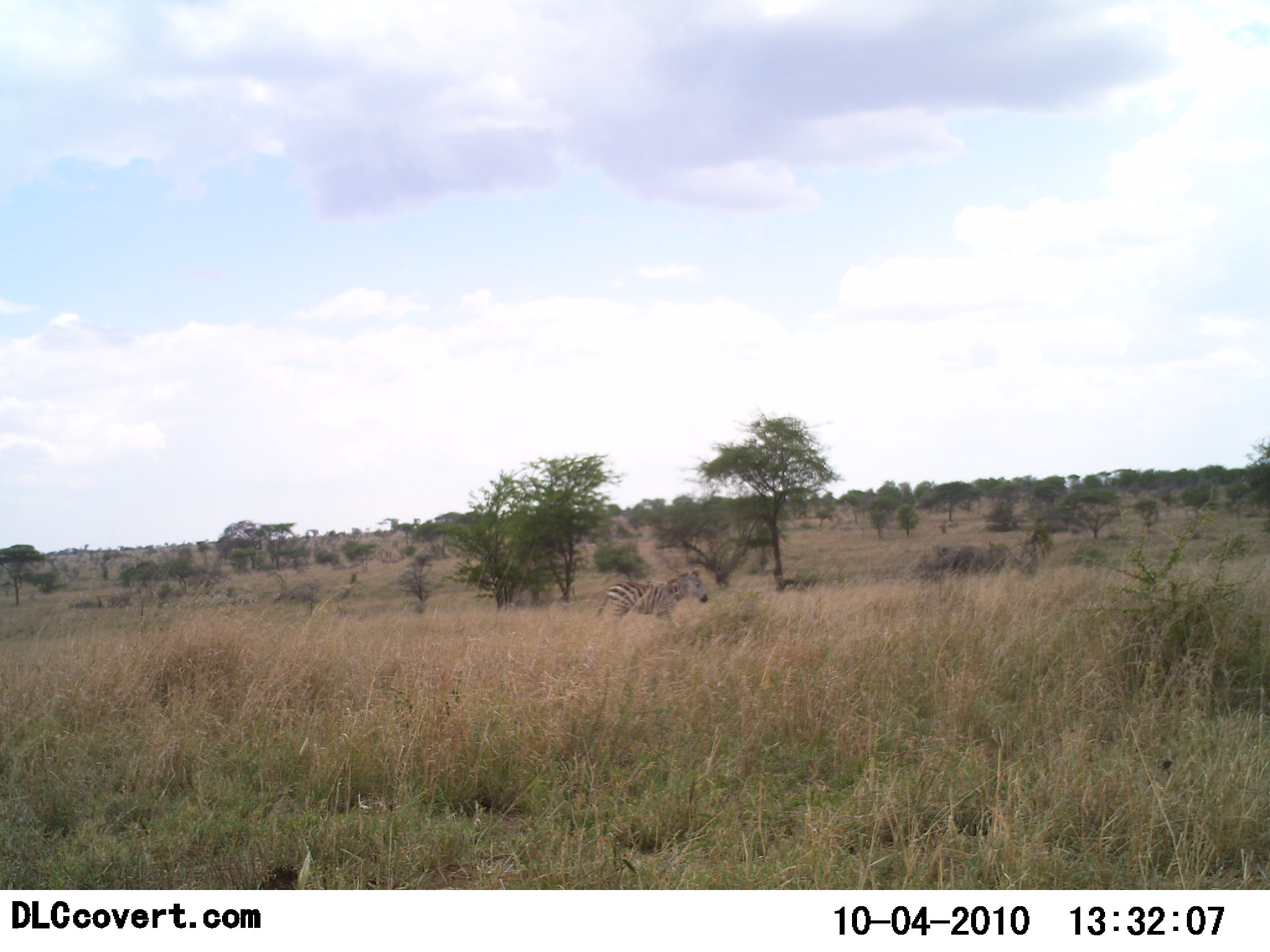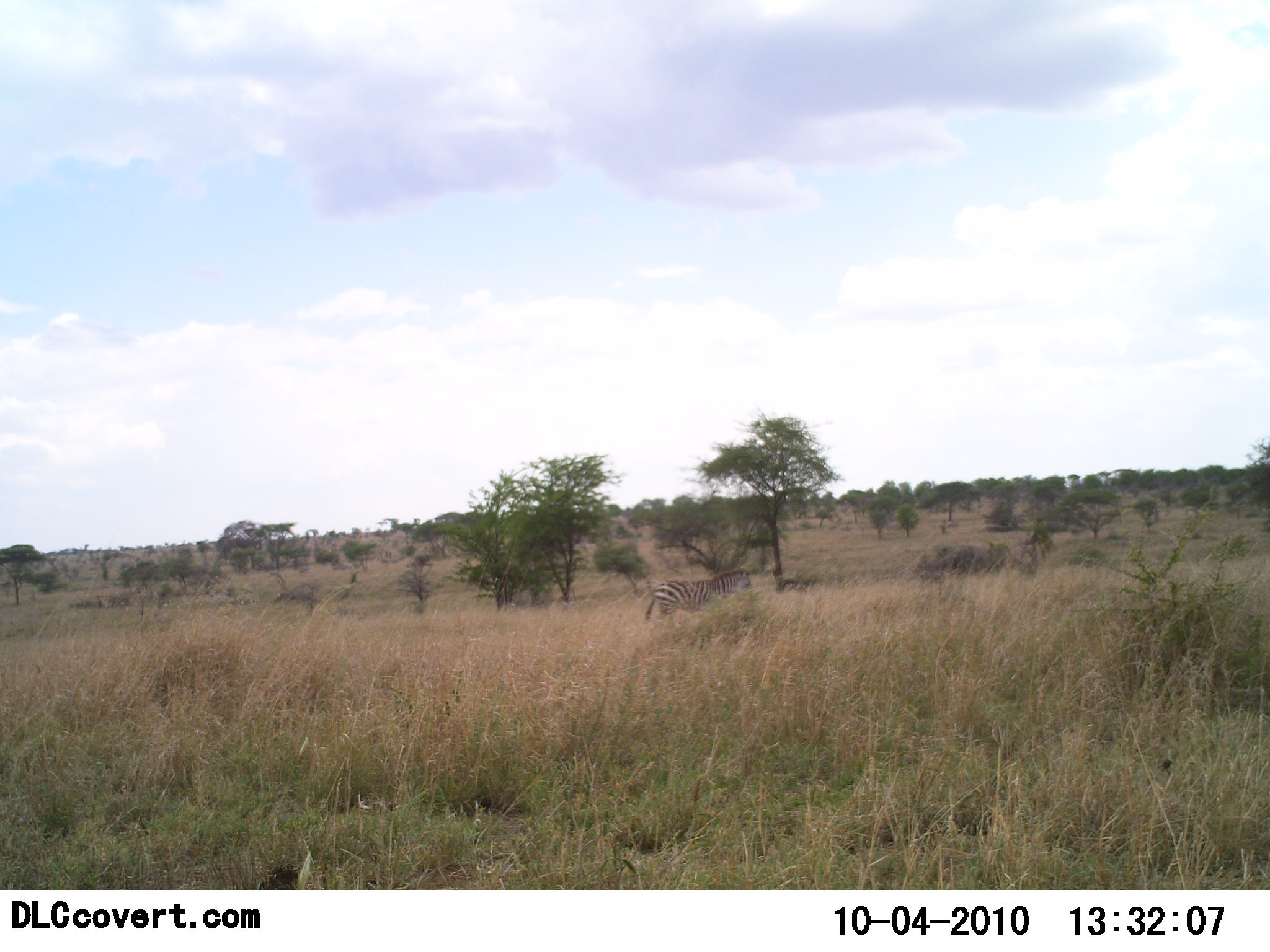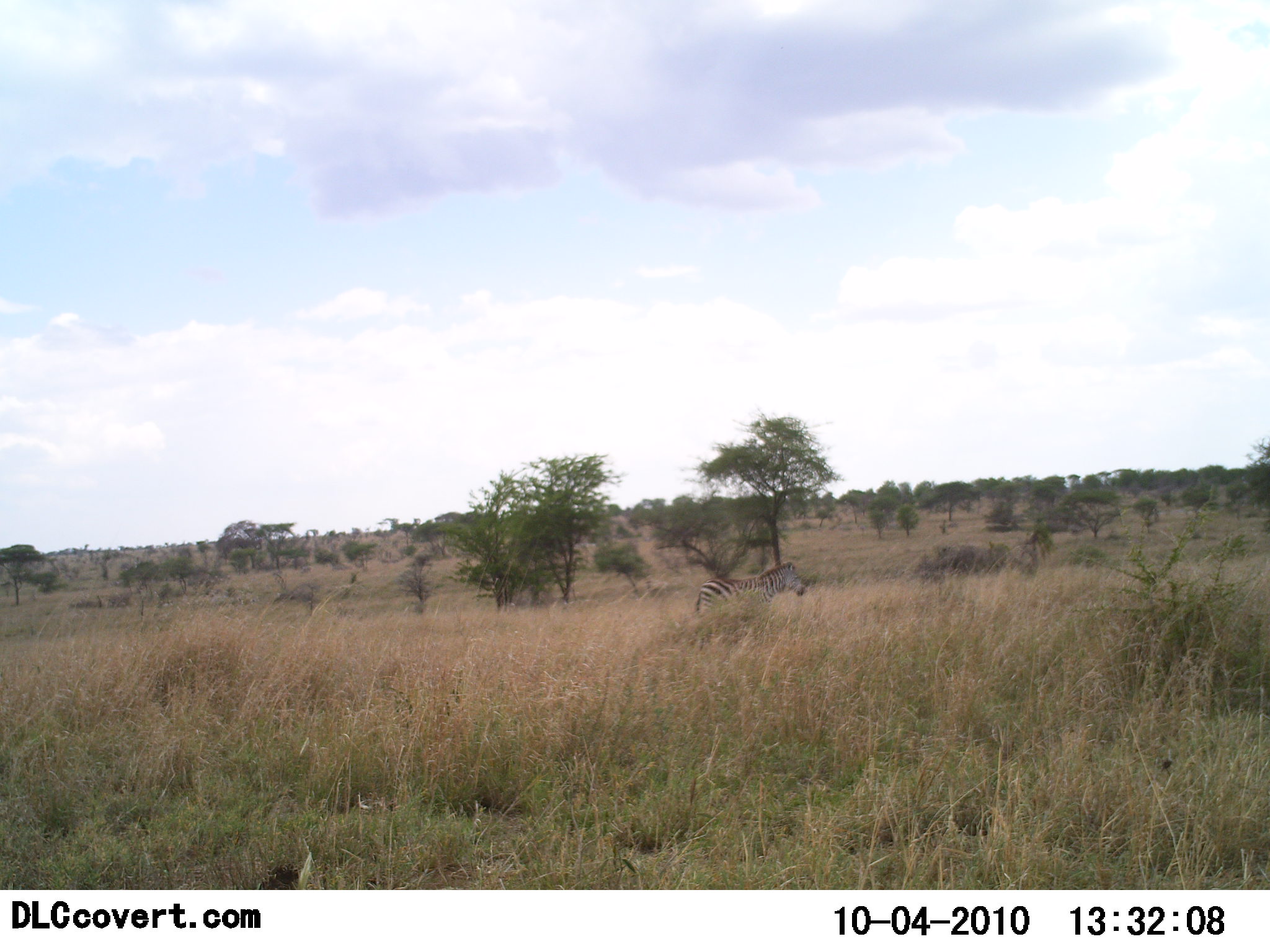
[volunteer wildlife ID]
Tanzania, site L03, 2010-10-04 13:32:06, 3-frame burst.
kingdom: Animalia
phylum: Chordata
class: Mammalia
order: Perissodactyla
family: Equidae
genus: Equus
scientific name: Equus quagga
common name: plains zebra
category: zebra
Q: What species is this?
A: Zebra (plains zebra) (Equus quagga).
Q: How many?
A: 1.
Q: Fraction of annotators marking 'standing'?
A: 13%.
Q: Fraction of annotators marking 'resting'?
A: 0%.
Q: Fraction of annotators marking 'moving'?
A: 93%.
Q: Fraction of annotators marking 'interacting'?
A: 0%.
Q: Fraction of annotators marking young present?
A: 0%.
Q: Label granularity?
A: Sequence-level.